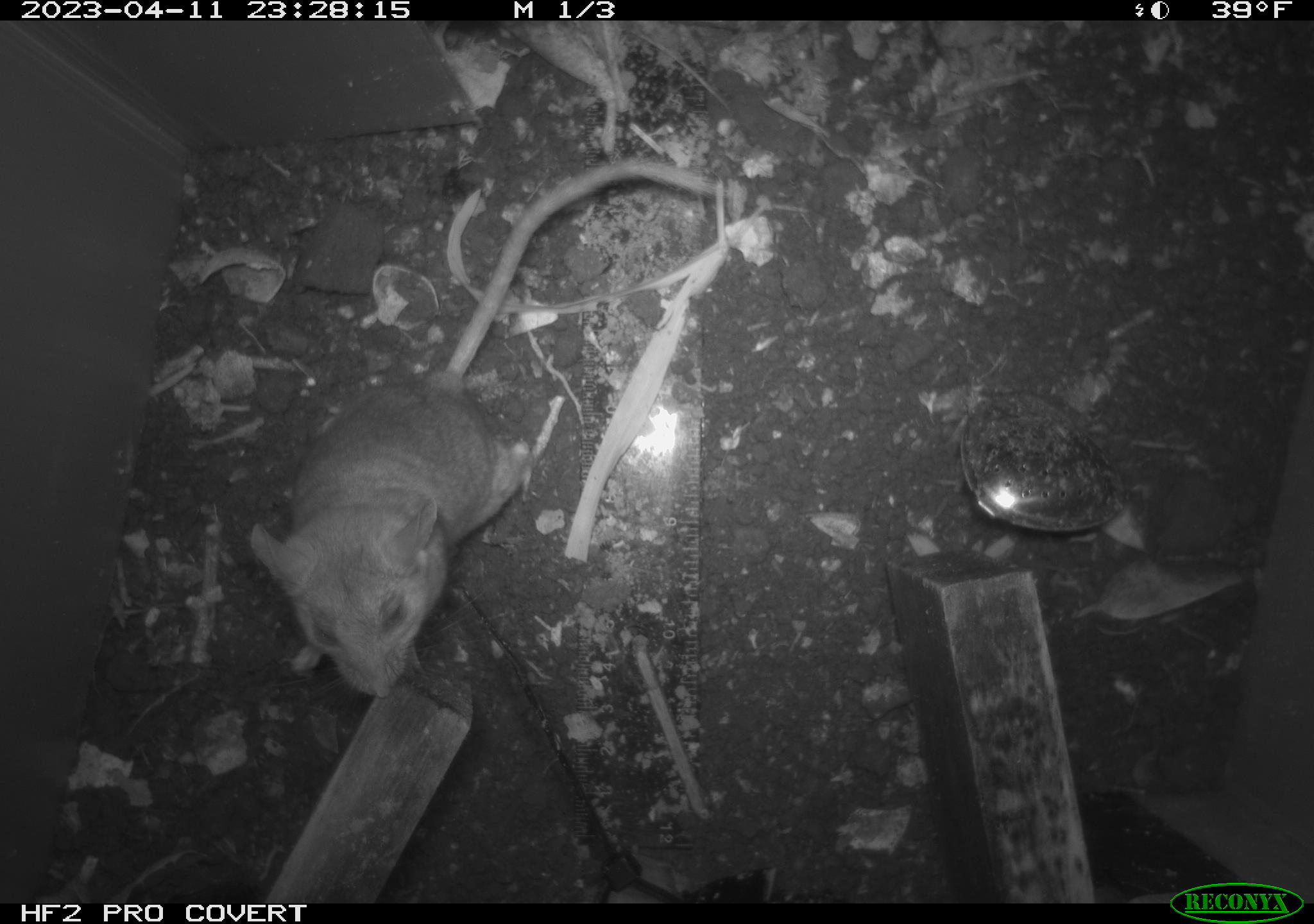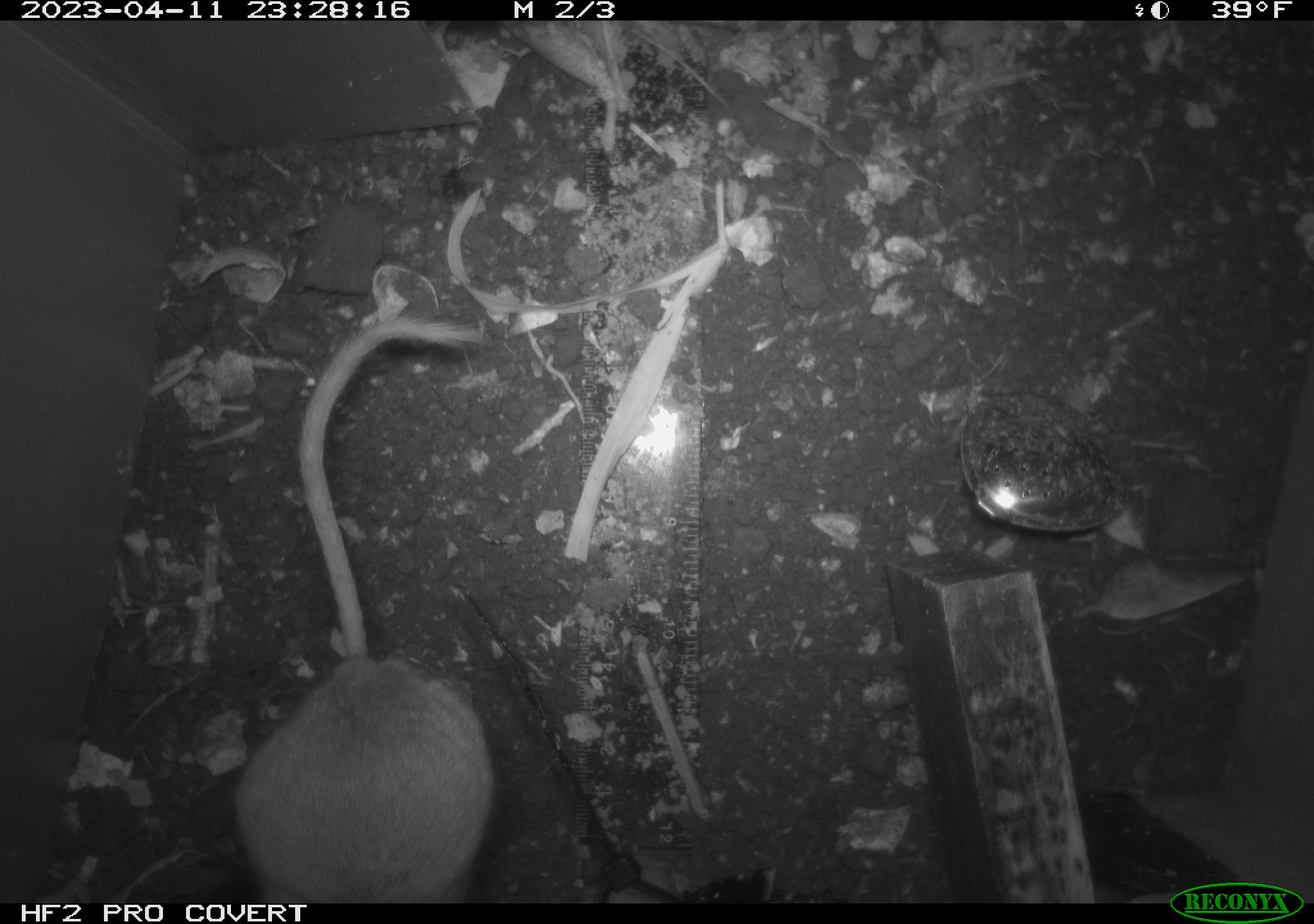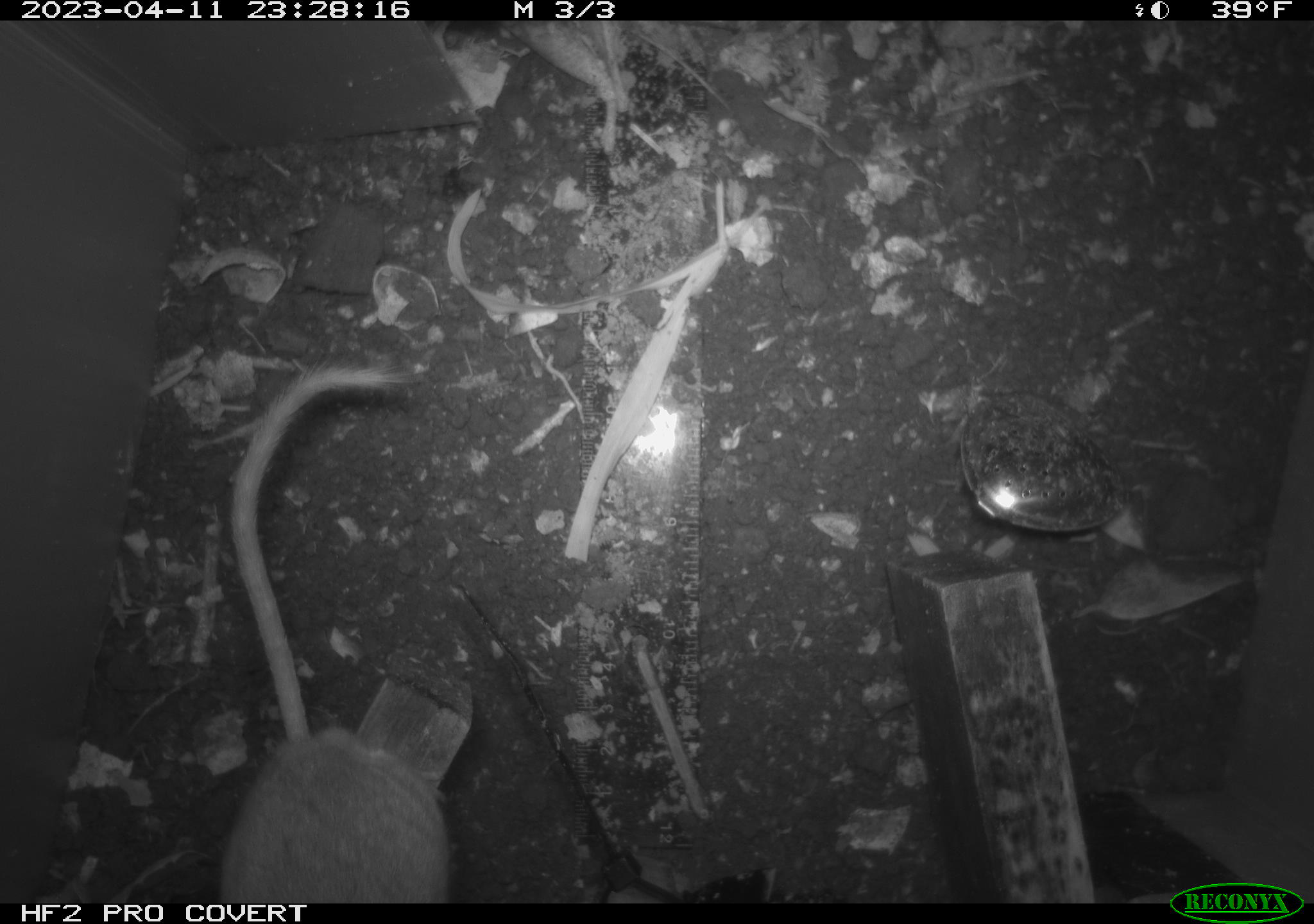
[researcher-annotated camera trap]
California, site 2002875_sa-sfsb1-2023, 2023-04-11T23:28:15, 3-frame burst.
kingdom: Animalia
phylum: Chordata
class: Mammalia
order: Rodentia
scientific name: Rodentia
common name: mouse species